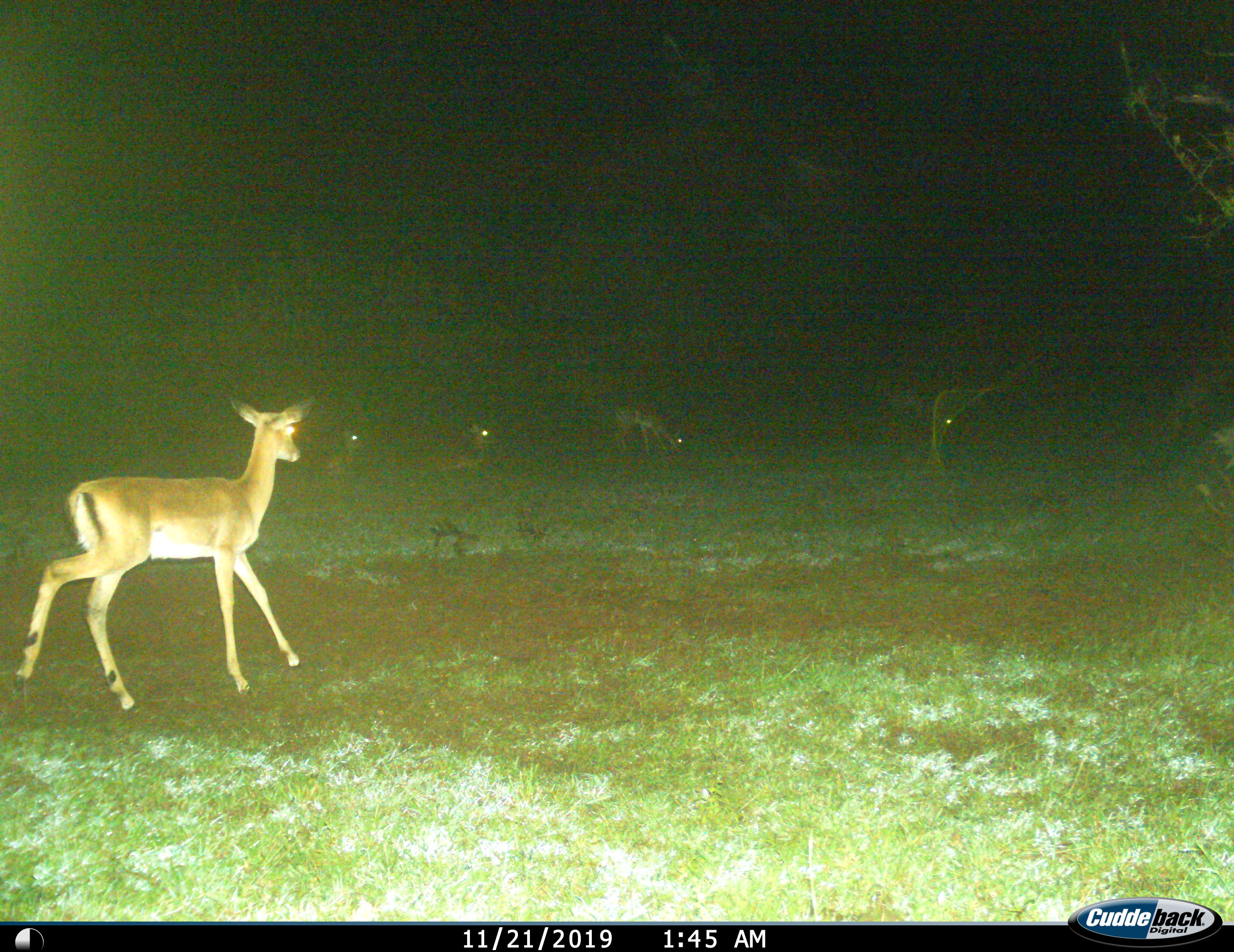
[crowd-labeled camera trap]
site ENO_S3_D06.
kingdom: Animalia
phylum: Chordata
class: Mammalia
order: Artiodactyla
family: Bovidae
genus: Aepyceros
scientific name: Aepyceros melampus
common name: impala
Impala (Aepyceros melampus), count 4. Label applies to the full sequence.